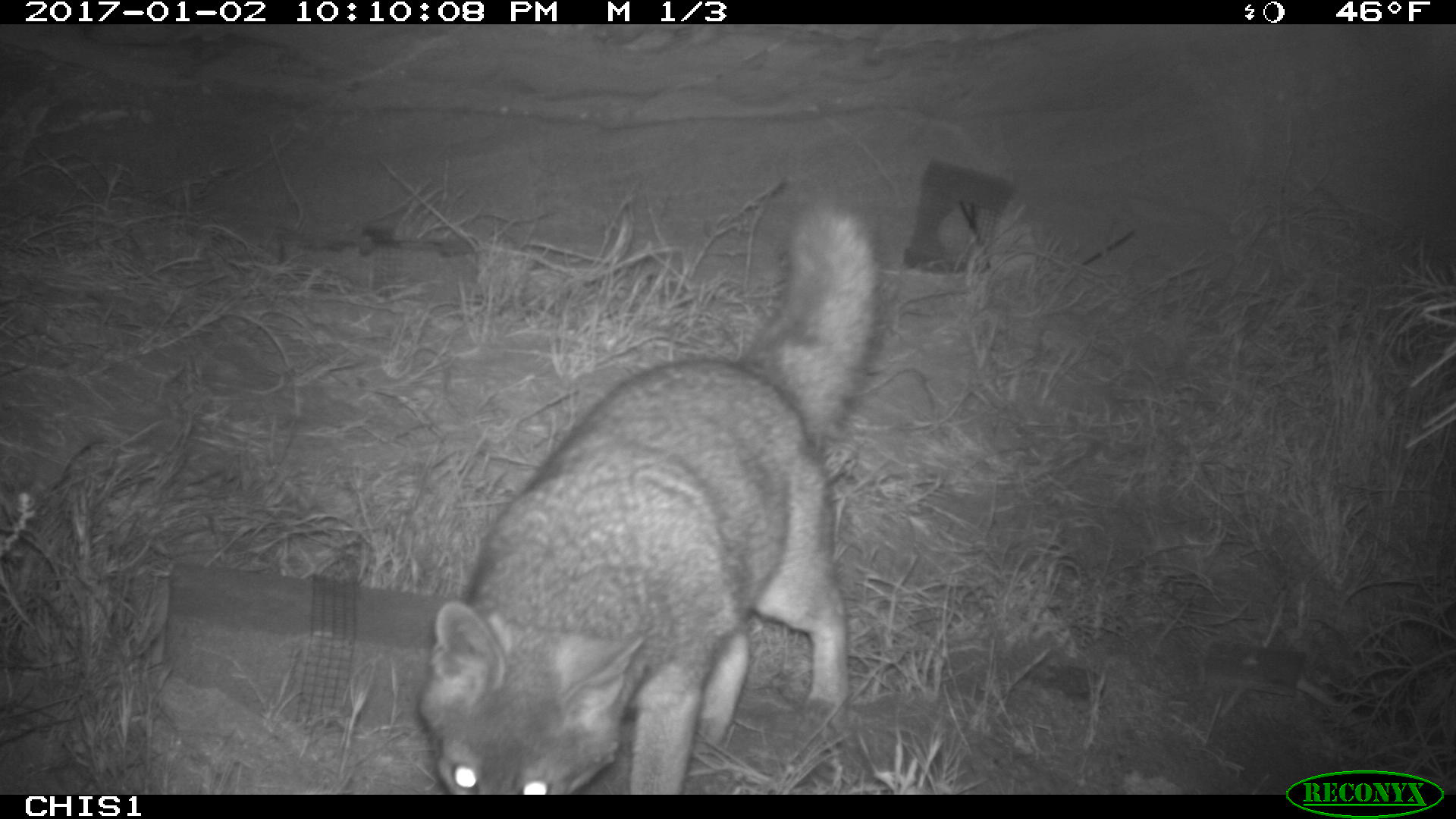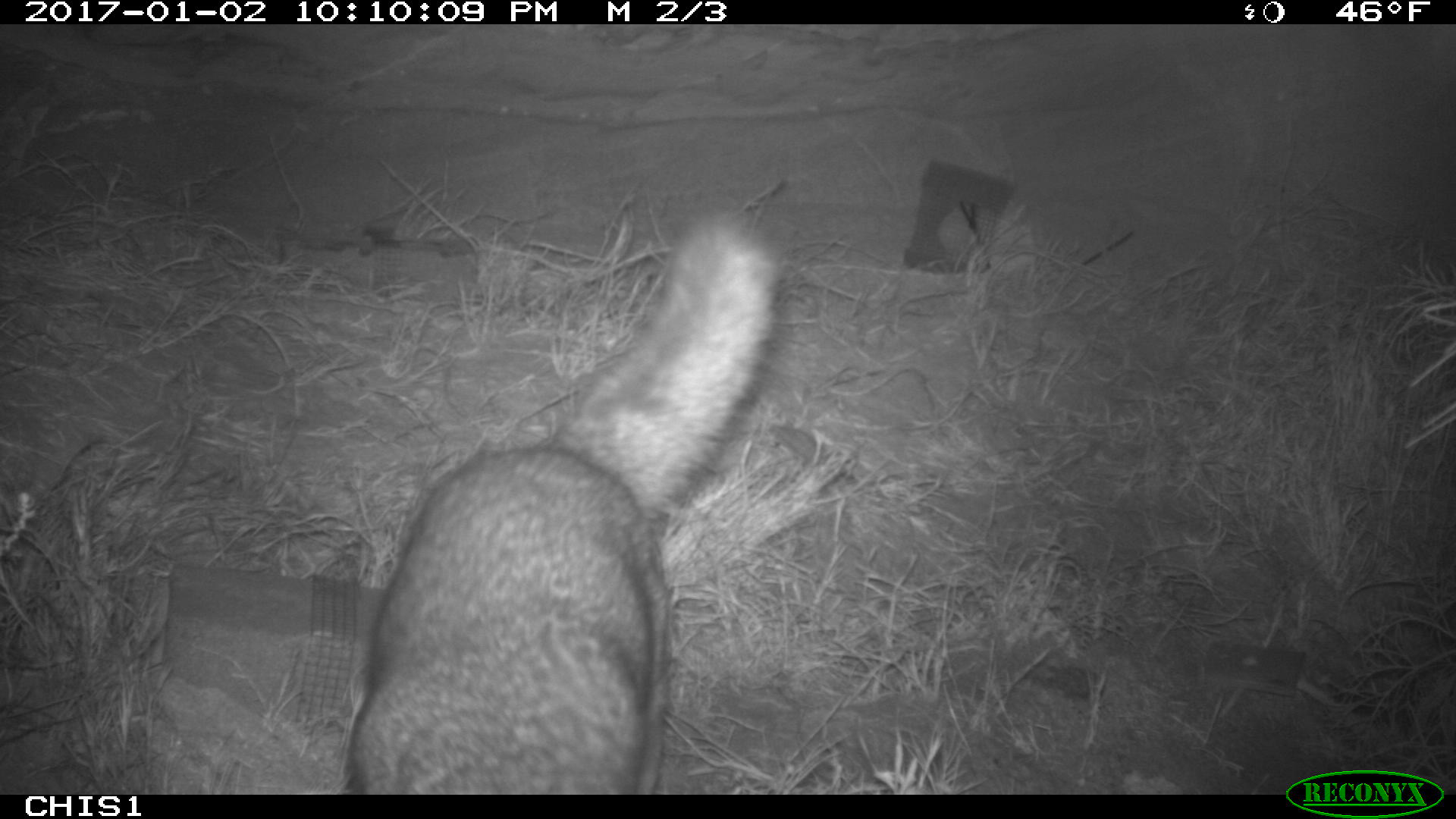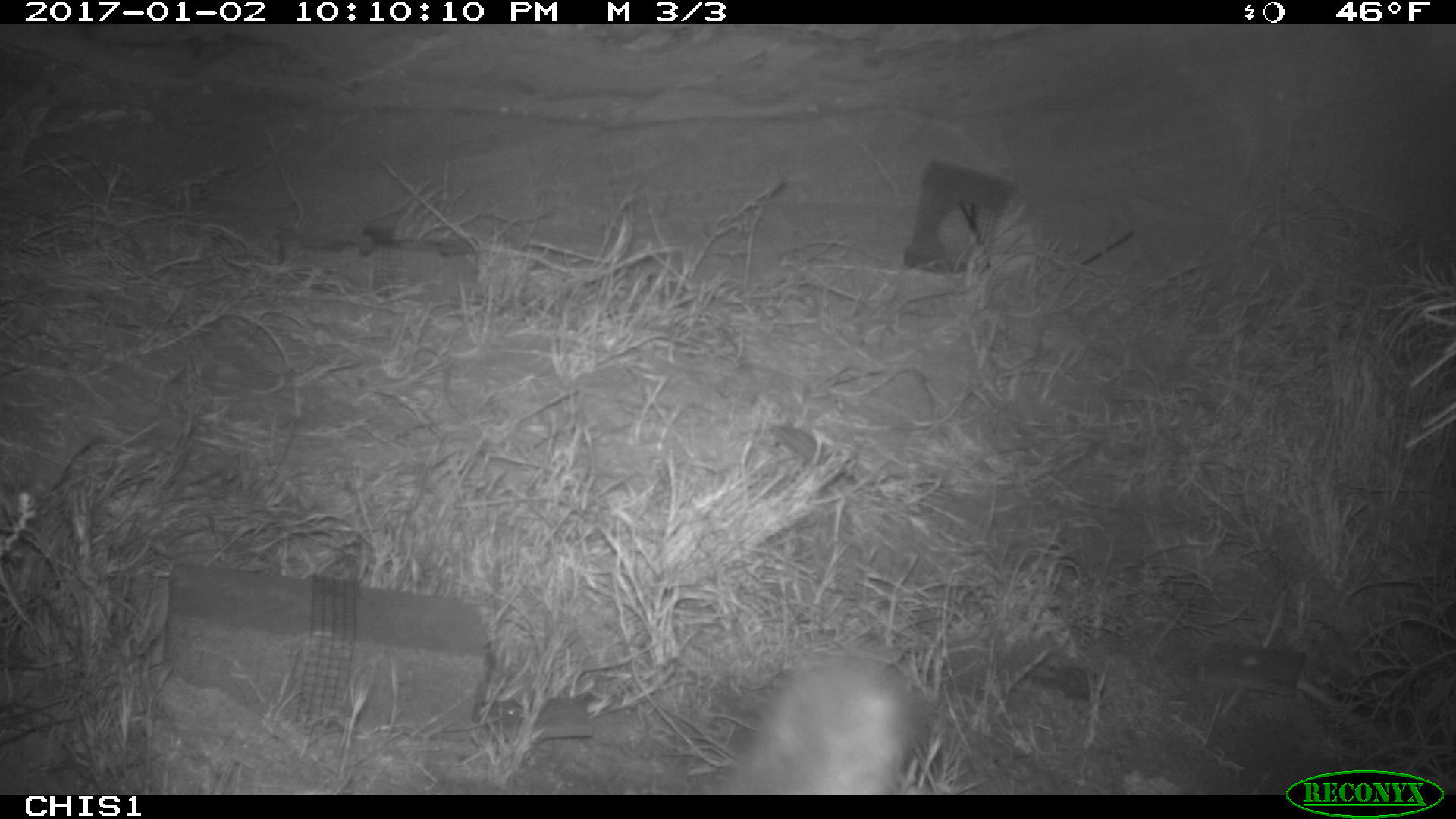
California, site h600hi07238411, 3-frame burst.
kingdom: Animalia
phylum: Chordata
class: Mammalia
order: Carnivora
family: Canidae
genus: Urocyon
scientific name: Urocyon littoralis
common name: island fox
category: fox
Fox (island fox) (Urocyon littoralis).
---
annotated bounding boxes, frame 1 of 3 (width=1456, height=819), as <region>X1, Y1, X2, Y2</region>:
fox: <region>416, 200, 880, 795</region>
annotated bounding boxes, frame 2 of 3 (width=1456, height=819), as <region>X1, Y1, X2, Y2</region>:
fox: <region>338, 206, 780, 792</region>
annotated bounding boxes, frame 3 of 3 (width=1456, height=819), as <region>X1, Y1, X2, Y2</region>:
fox: <region>707, 651, 932, 795</region>